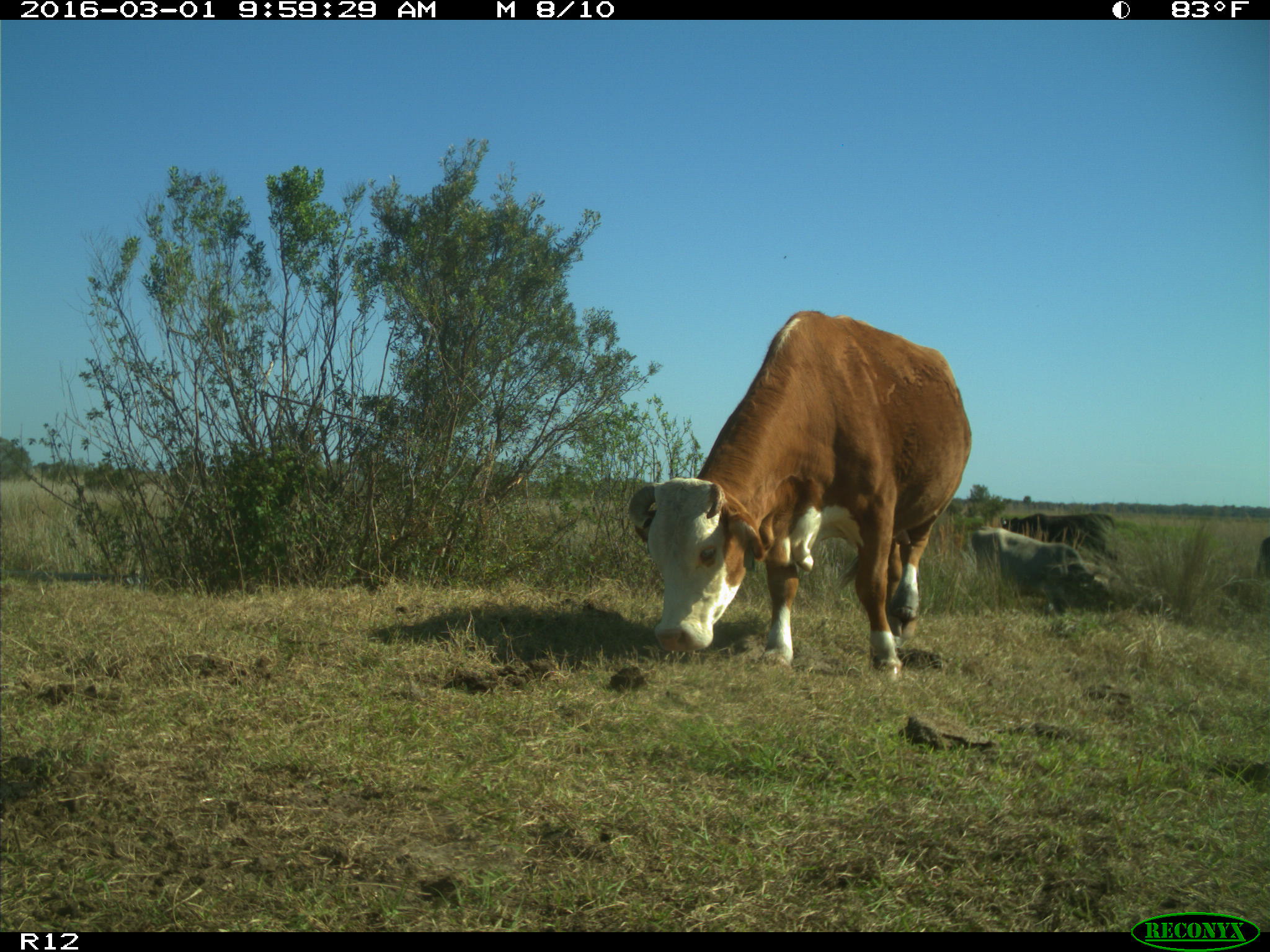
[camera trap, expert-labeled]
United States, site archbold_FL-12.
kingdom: Animalia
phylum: Chordata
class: Mammalia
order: Artiodactyla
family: Bovidae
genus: Bos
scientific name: Bos taurus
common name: domestic cow